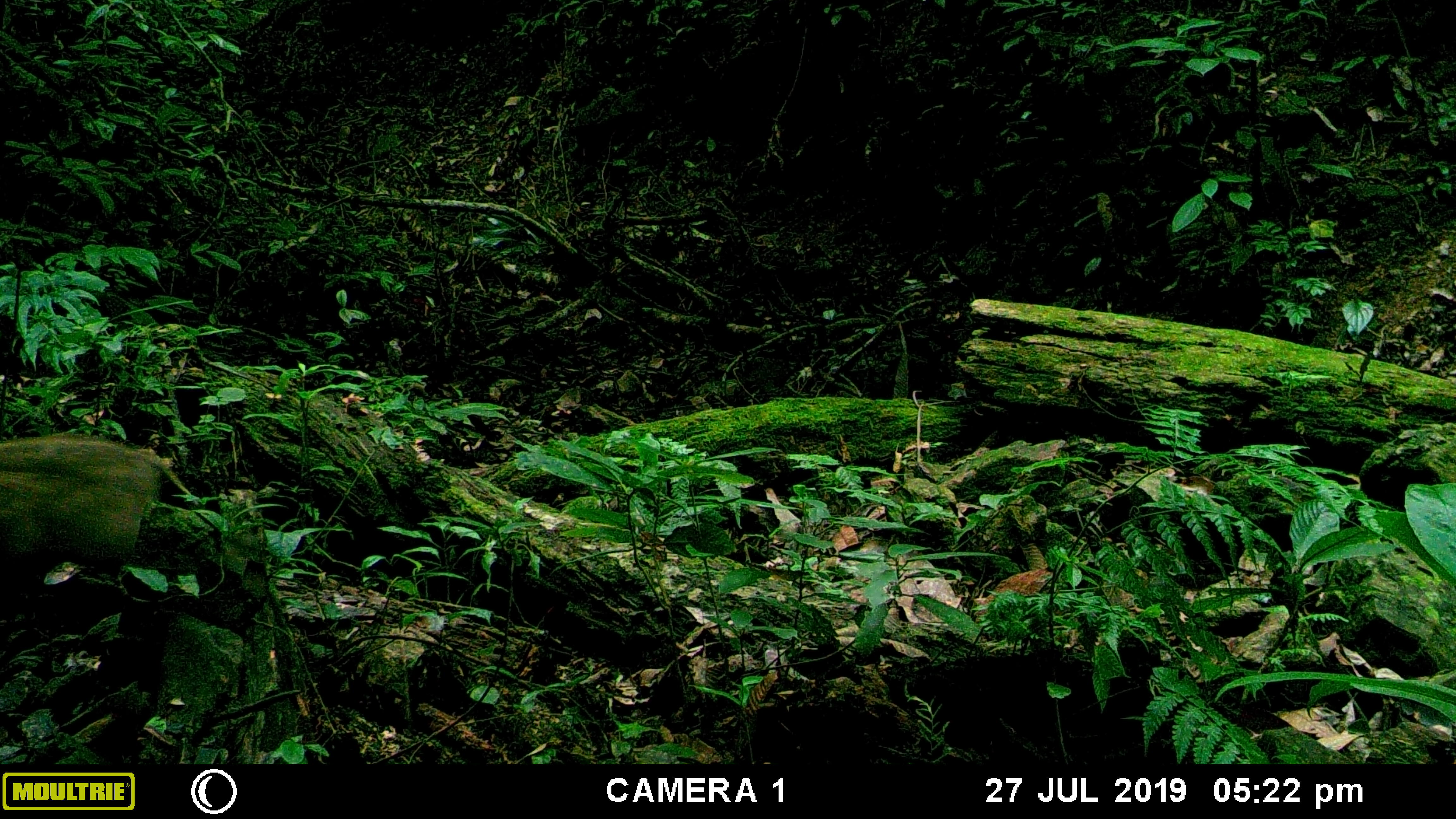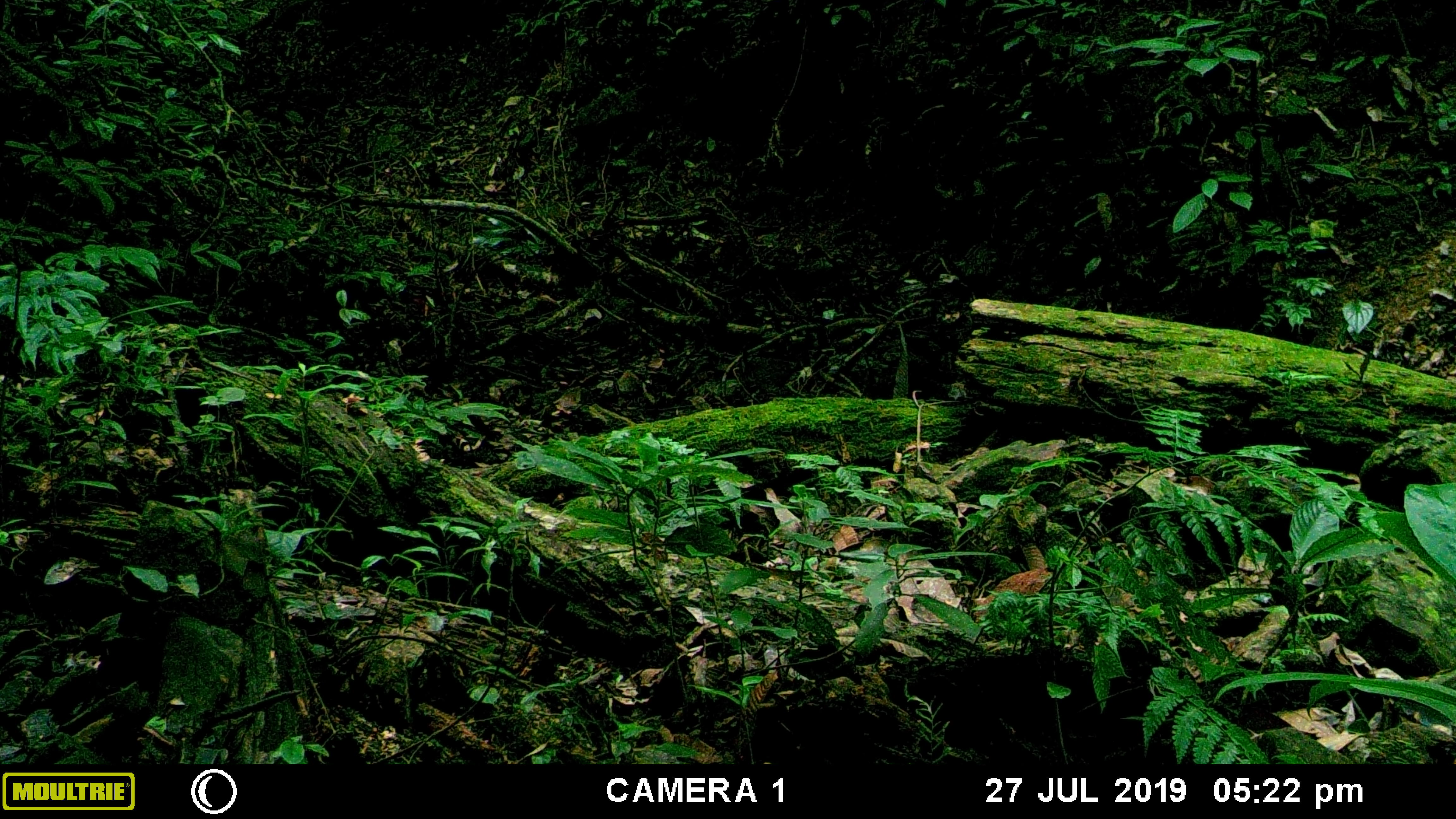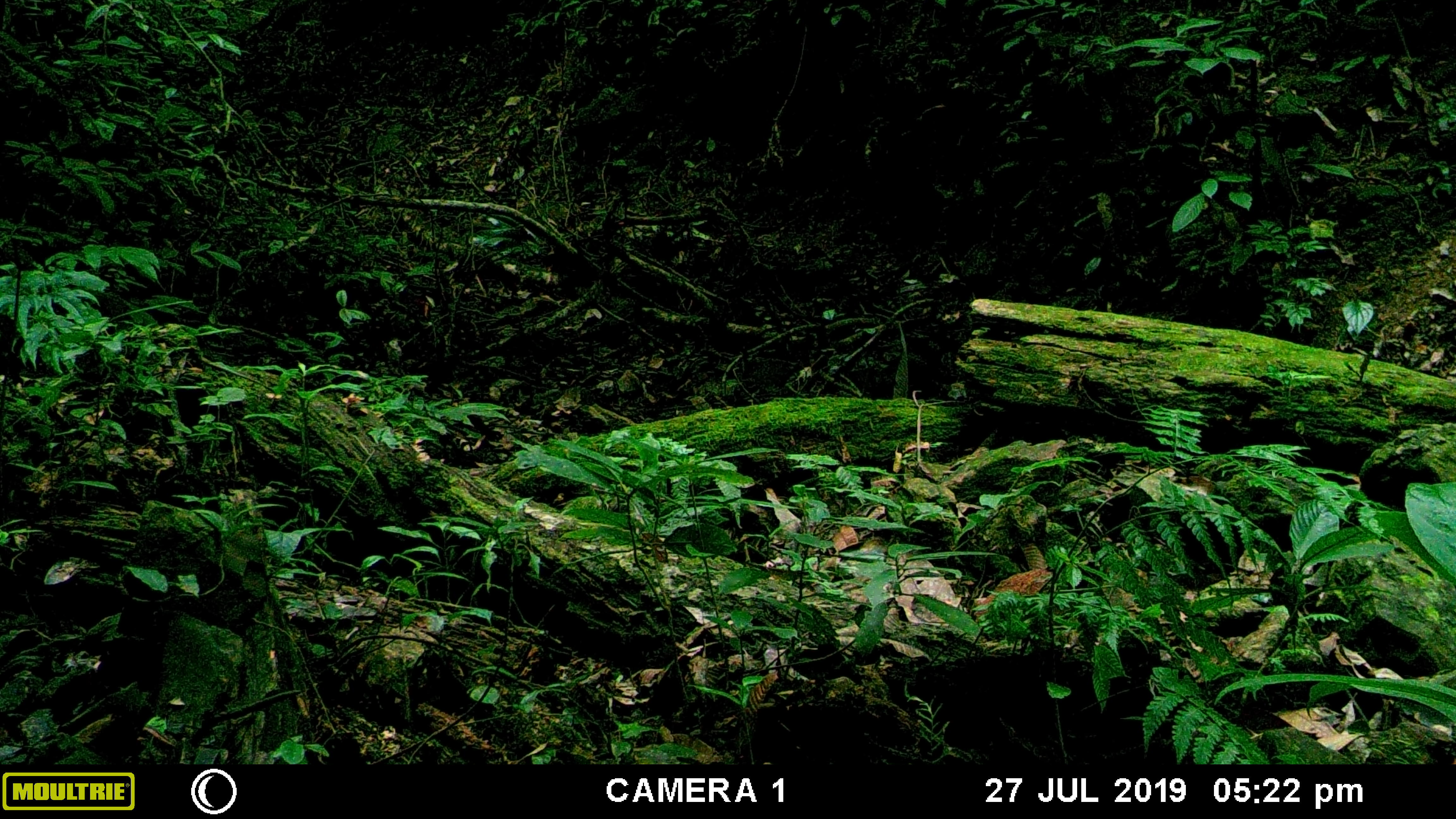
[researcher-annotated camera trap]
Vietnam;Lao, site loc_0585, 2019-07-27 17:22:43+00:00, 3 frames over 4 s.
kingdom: Animalia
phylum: Chordata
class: Mammalia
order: Artiodactyla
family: Suidae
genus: Sus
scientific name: Sus scrofa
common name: eurasian wild pig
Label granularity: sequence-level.